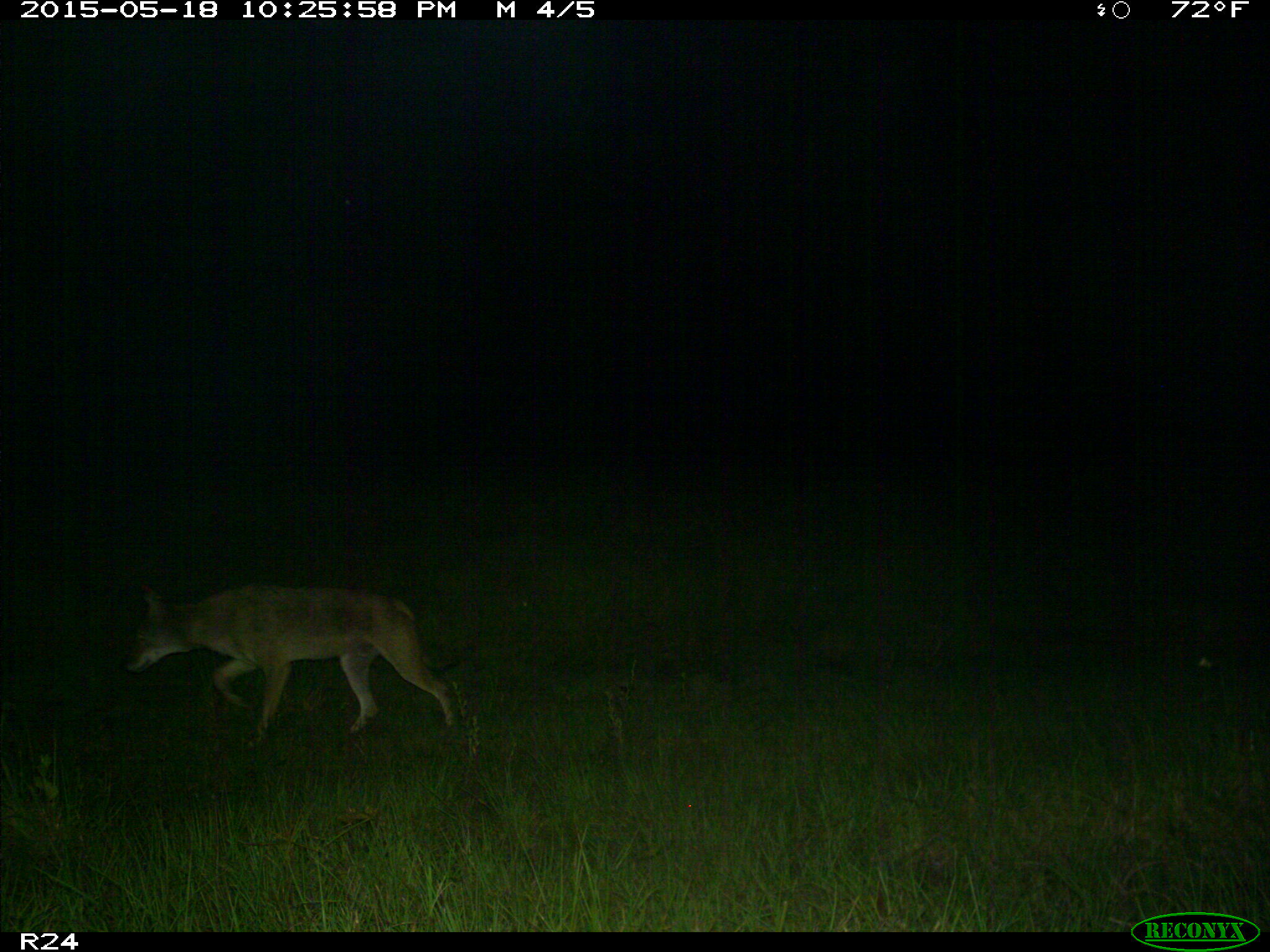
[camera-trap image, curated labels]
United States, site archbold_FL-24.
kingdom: Animalia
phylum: Chordata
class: Mammalia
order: Artiodactyla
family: Bovidae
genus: Bos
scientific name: Bos taurus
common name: domestic cow